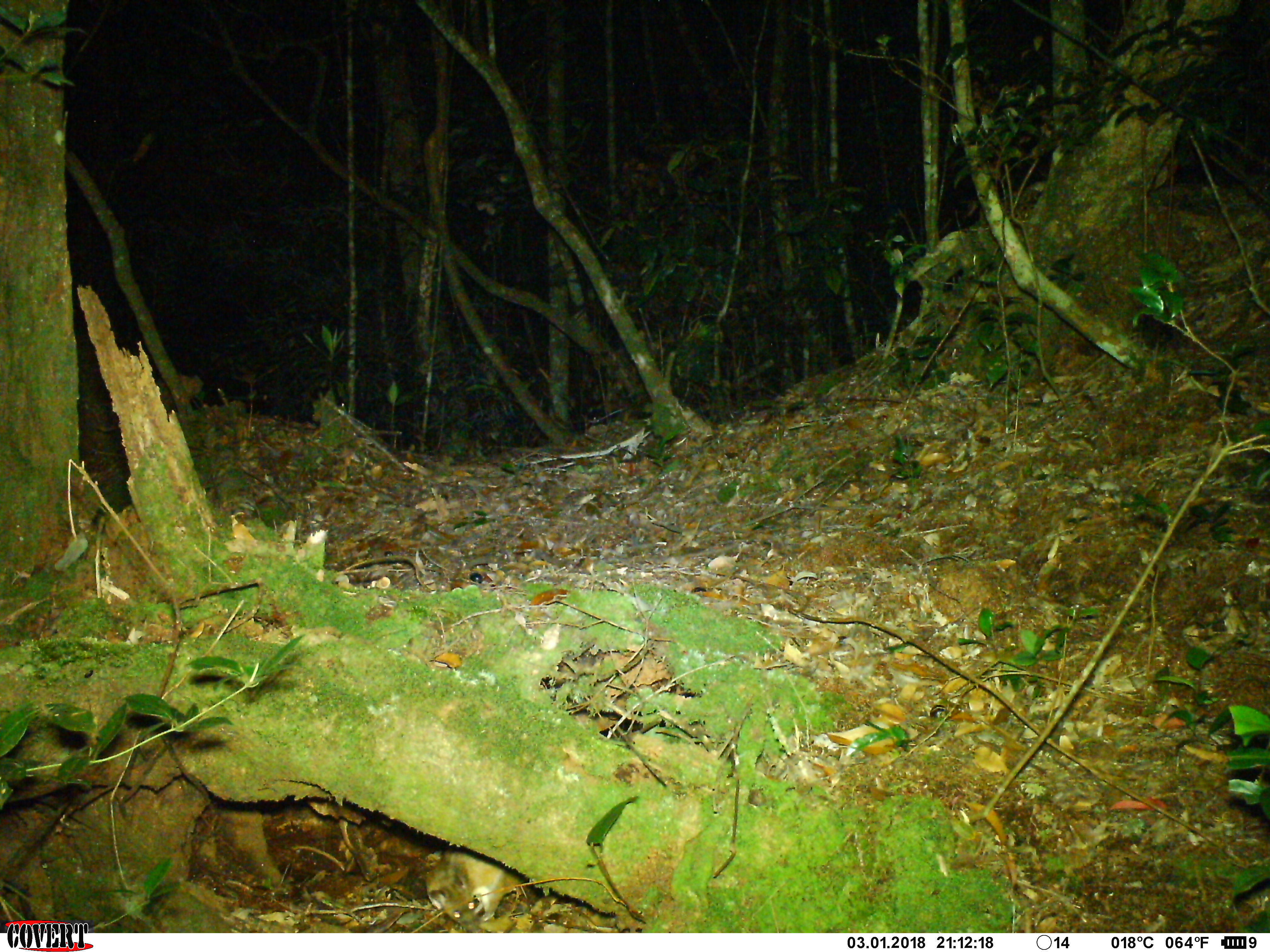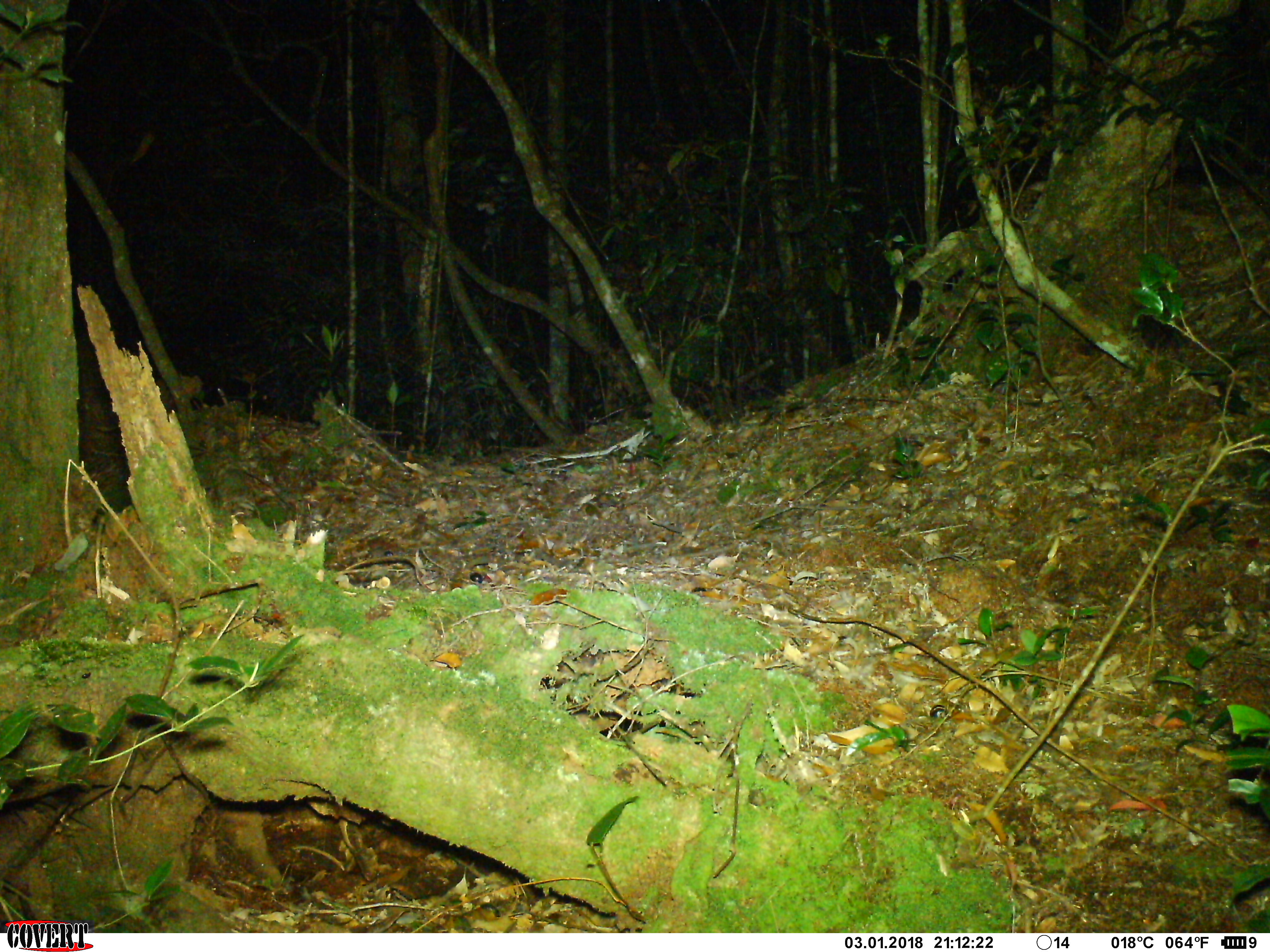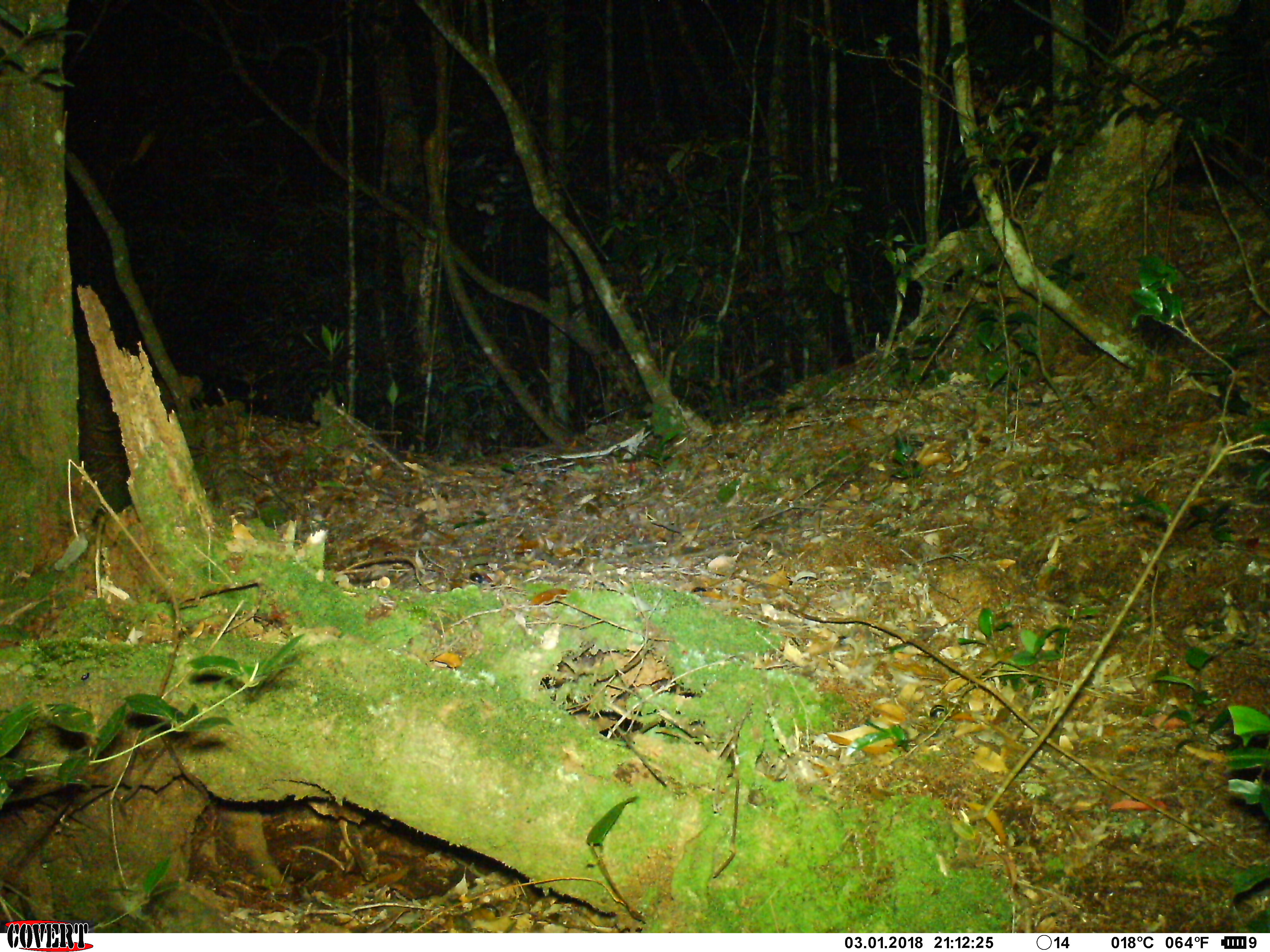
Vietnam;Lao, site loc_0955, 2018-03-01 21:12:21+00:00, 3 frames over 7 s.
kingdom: Animalia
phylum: Chordata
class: Mammalia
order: Rodentia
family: Muridae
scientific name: Muridae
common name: old-world mice and rats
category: unidentified murid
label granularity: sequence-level